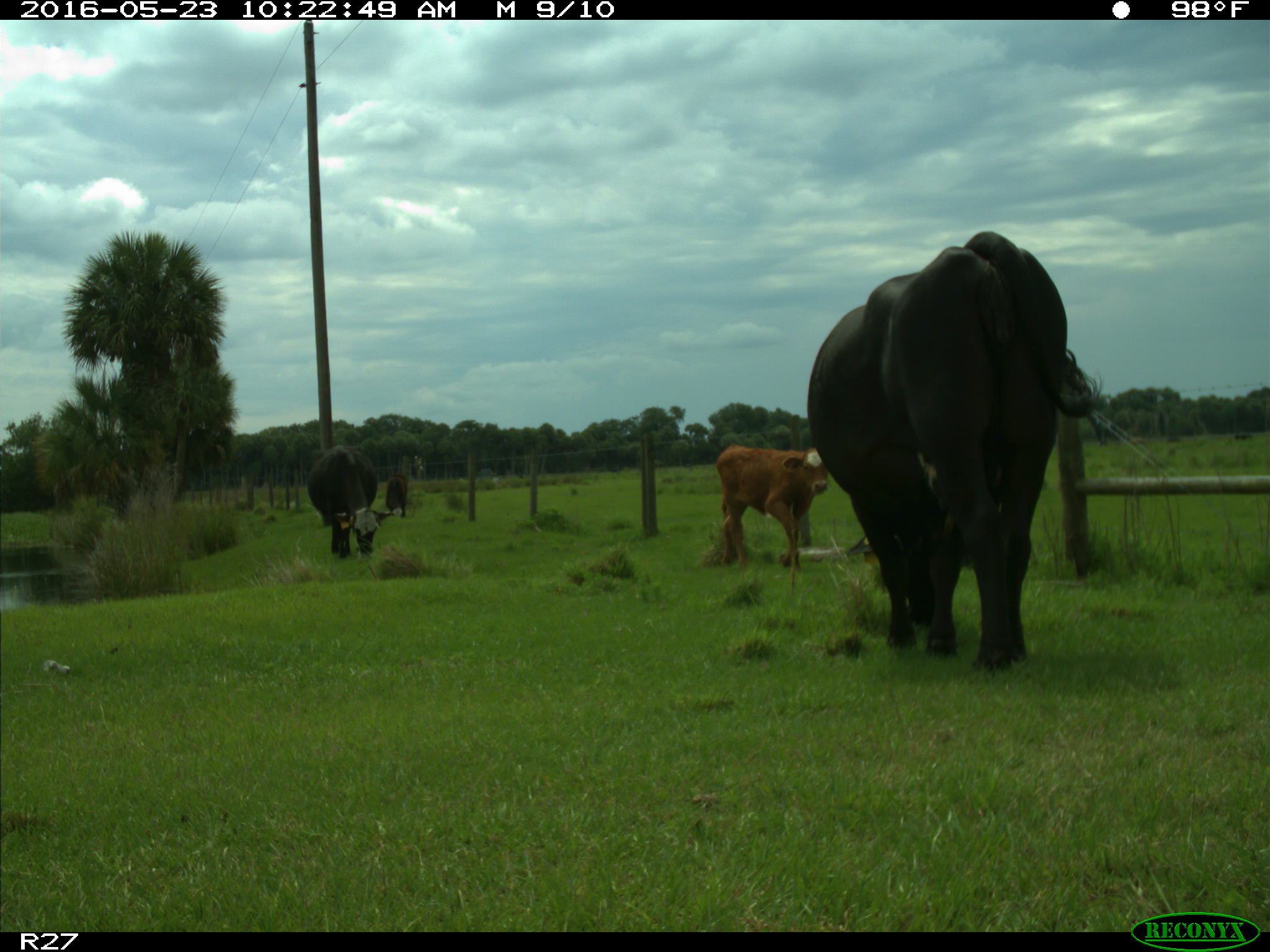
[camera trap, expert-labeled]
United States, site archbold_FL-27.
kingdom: Animalia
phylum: Chordata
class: Mammalia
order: Artiodactyla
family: Bovidae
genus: Bos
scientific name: Bos taurus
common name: domestic cow